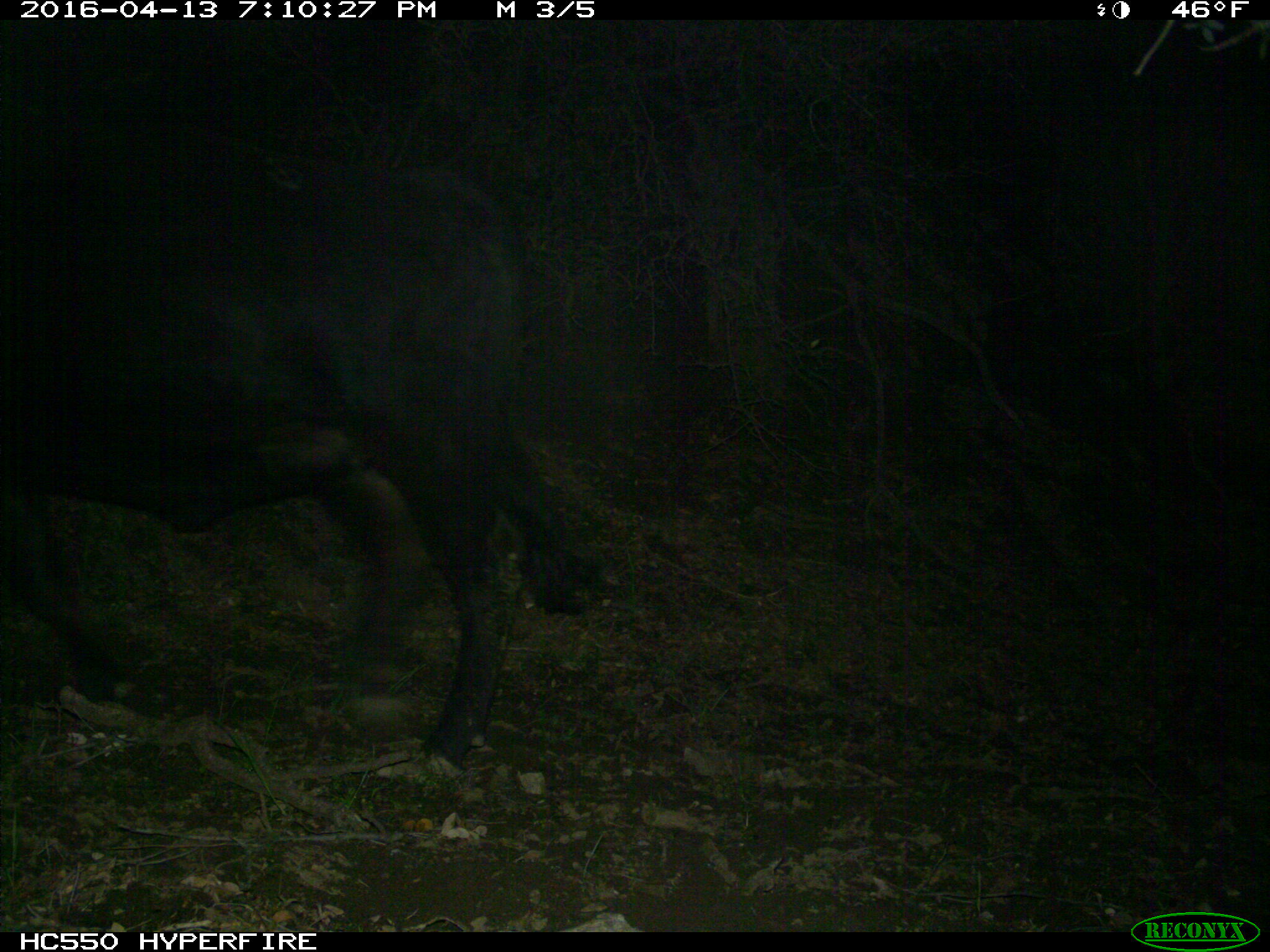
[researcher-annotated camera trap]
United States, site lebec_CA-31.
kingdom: Animalia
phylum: Chordata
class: Mammalia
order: Artiodactyla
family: Bovidae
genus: Bos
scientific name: Bos taurus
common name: domestic cow